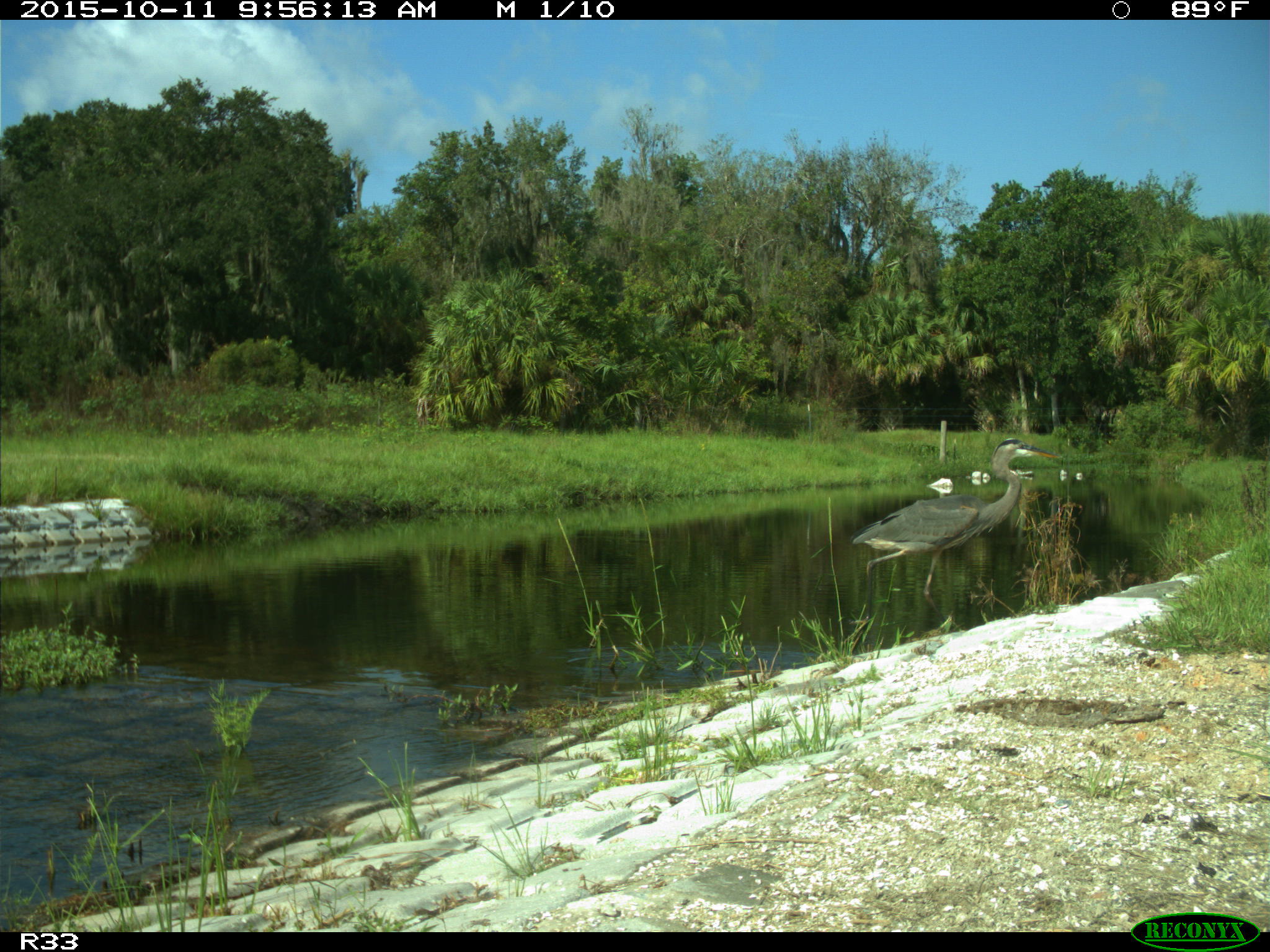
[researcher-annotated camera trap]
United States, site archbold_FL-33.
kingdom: Animalia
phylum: Chordata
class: Aves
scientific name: Aves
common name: birds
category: unidentified bird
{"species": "unidentified bird (birds) (Aves)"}